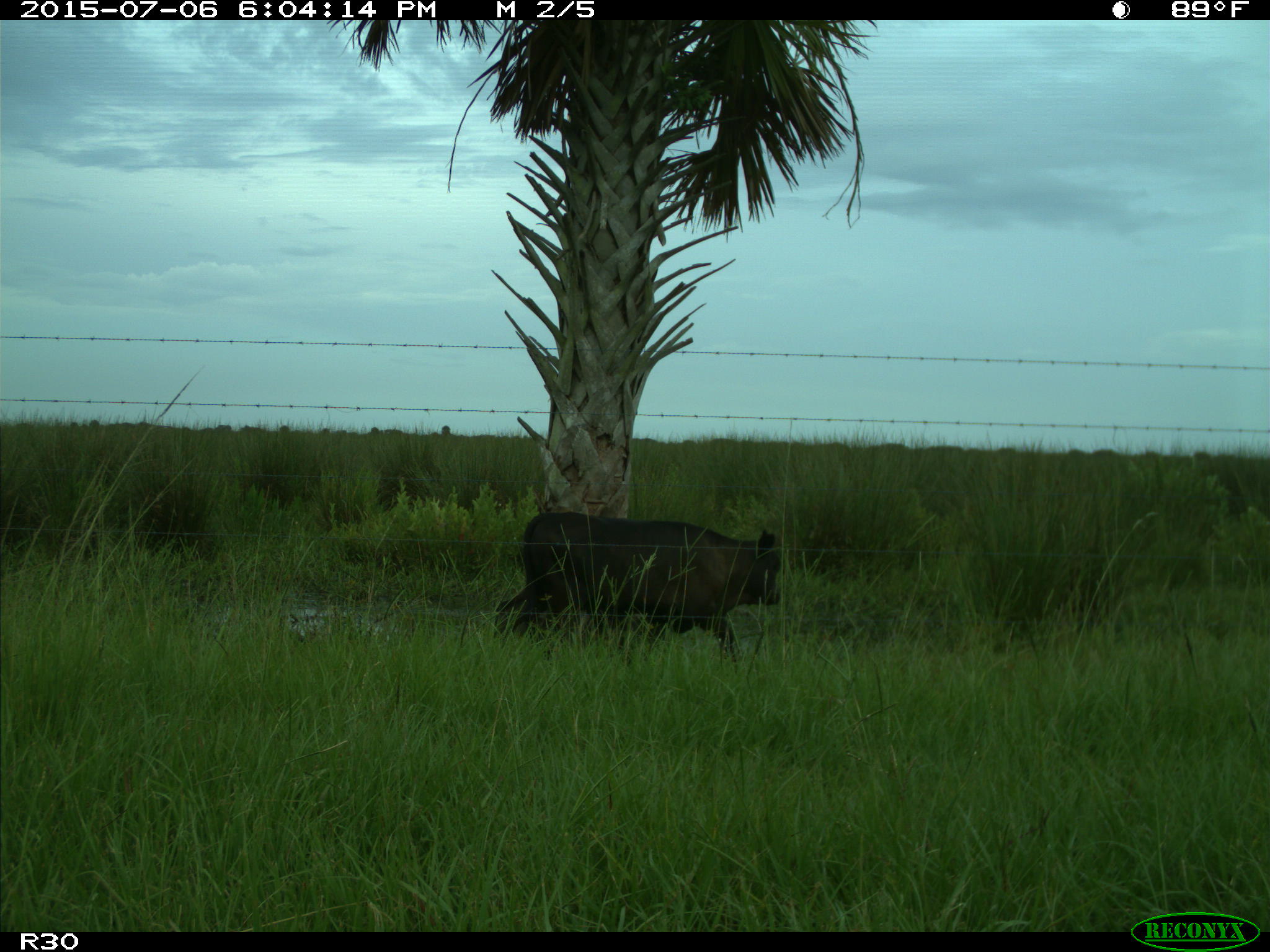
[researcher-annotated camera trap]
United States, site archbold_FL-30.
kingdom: Animalia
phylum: Chordata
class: Mammalia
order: Artiodactyla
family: Bovidae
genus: Bos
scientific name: Bos taurus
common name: domestic cow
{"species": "Bos taurus (domestic cow)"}